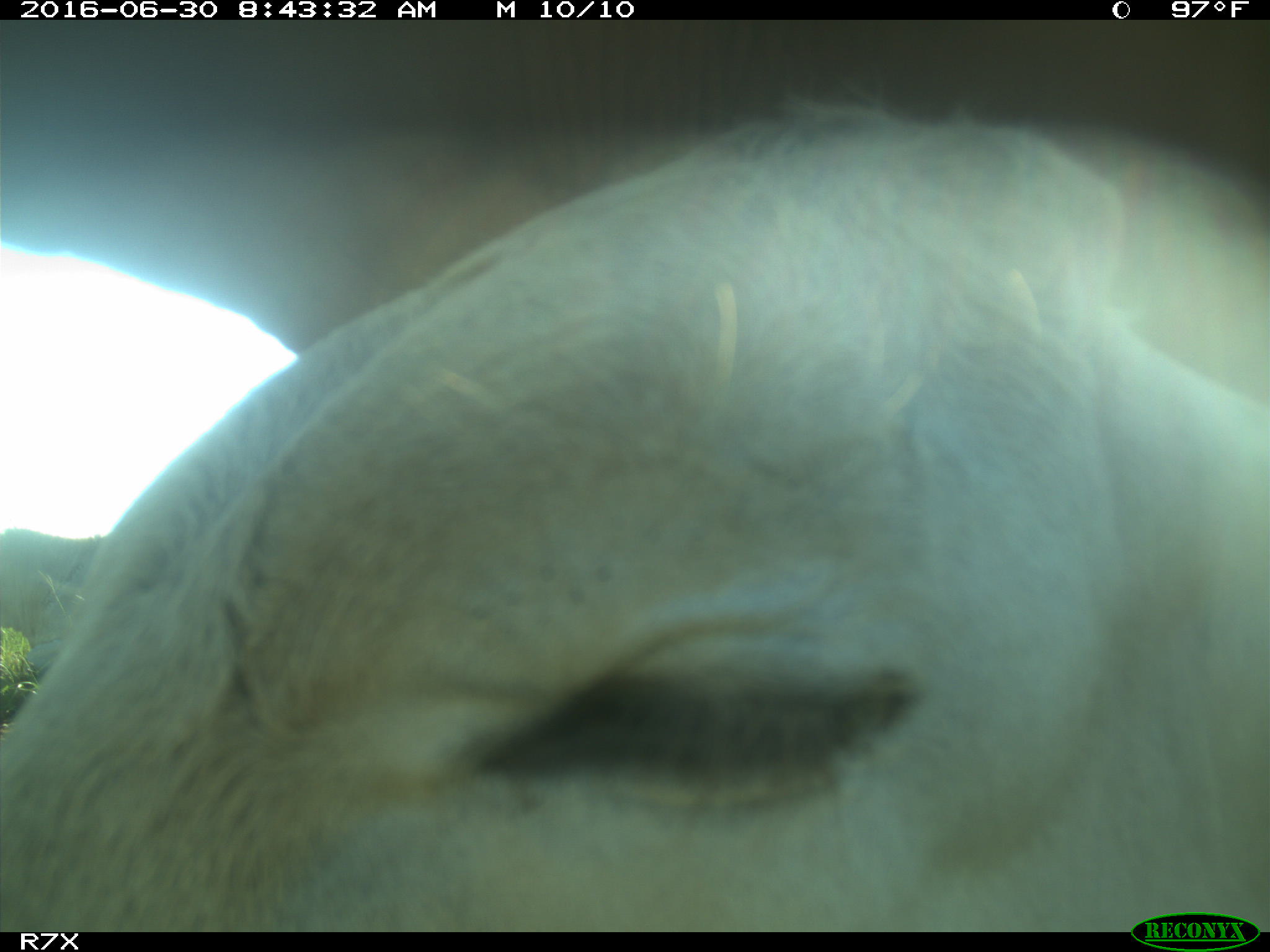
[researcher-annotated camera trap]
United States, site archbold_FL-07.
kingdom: Animalia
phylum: Chordata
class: Mammalia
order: Artiodactyla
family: Bovidae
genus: Bos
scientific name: Bos taurus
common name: domestic cow